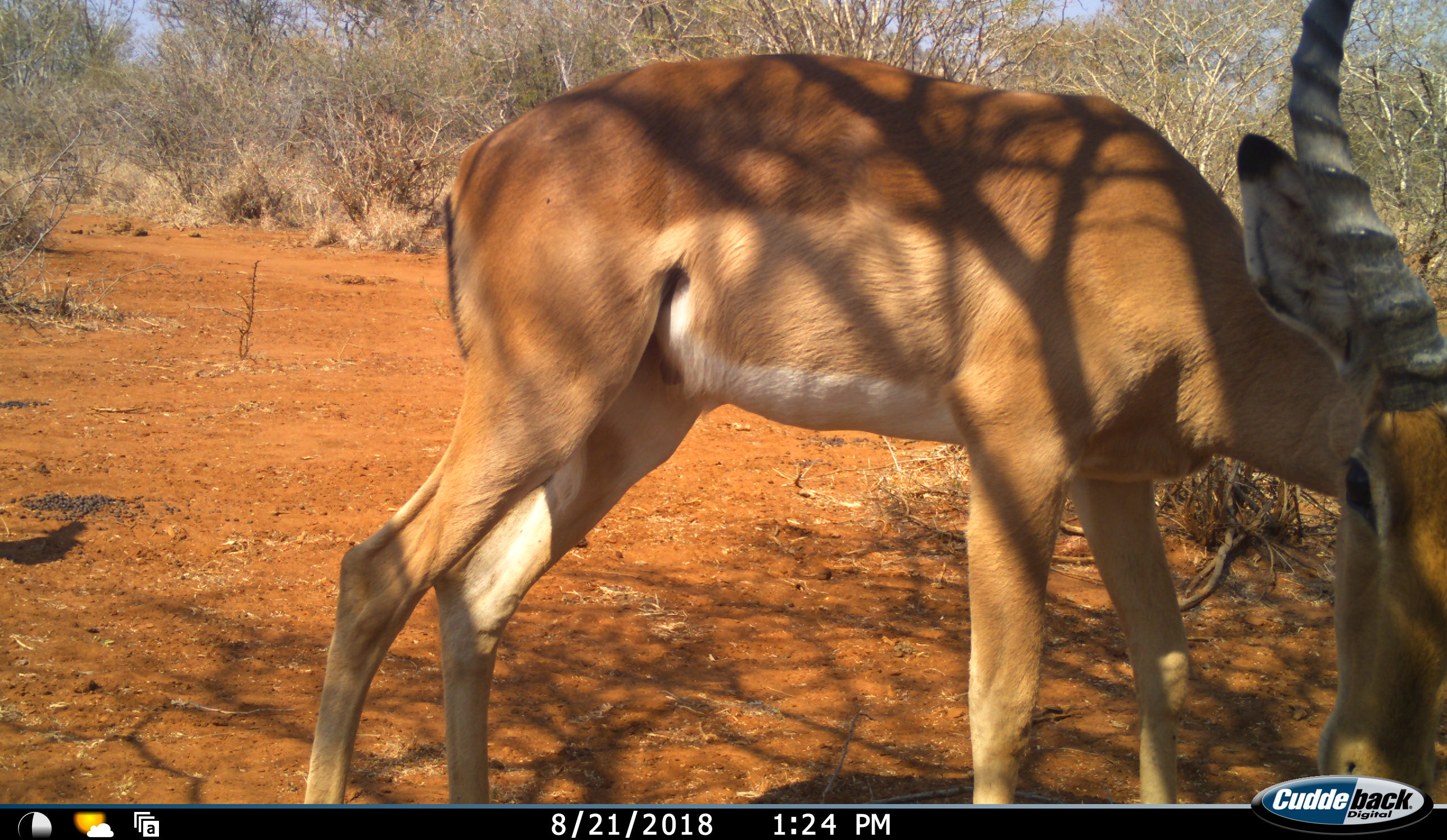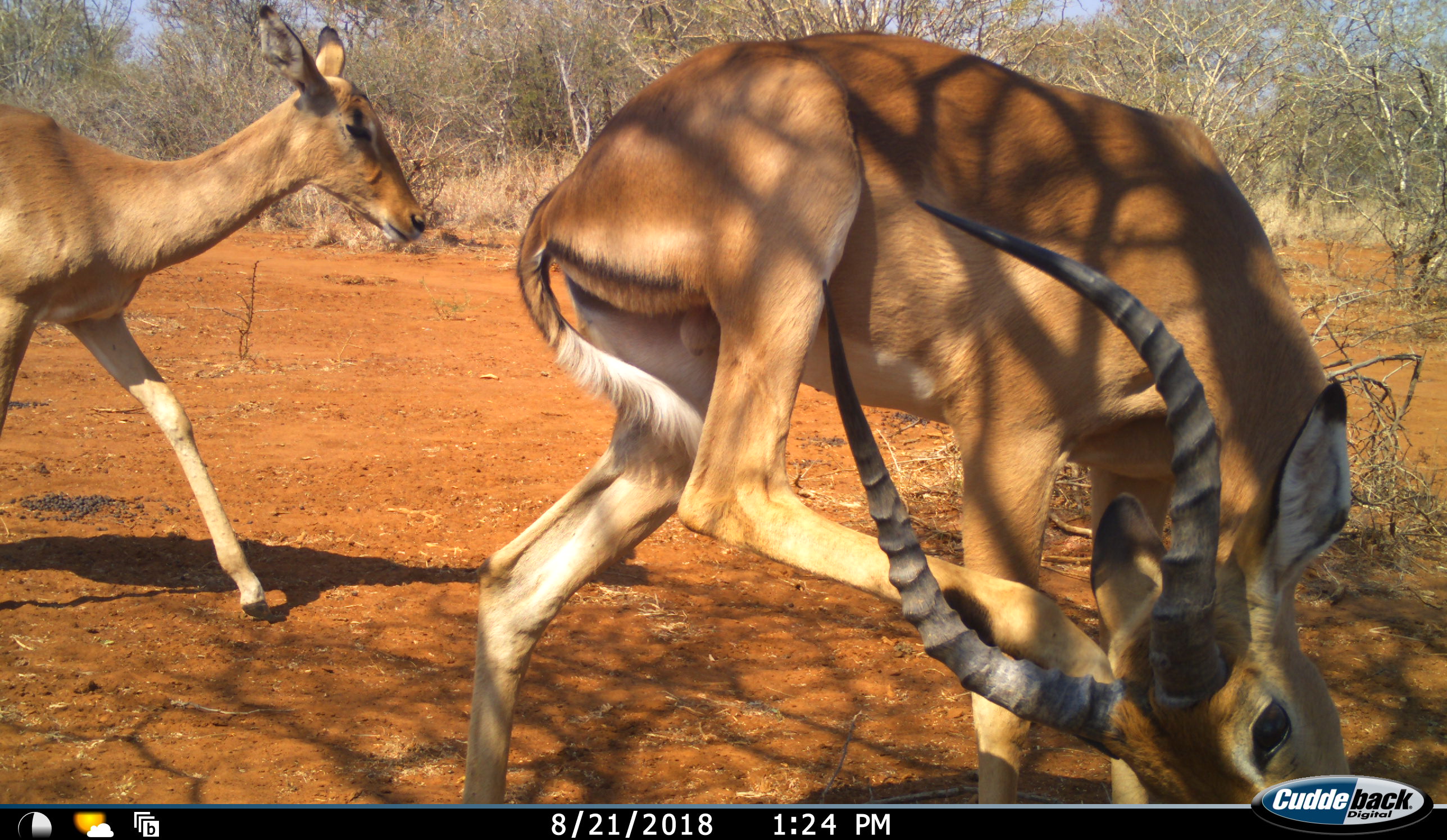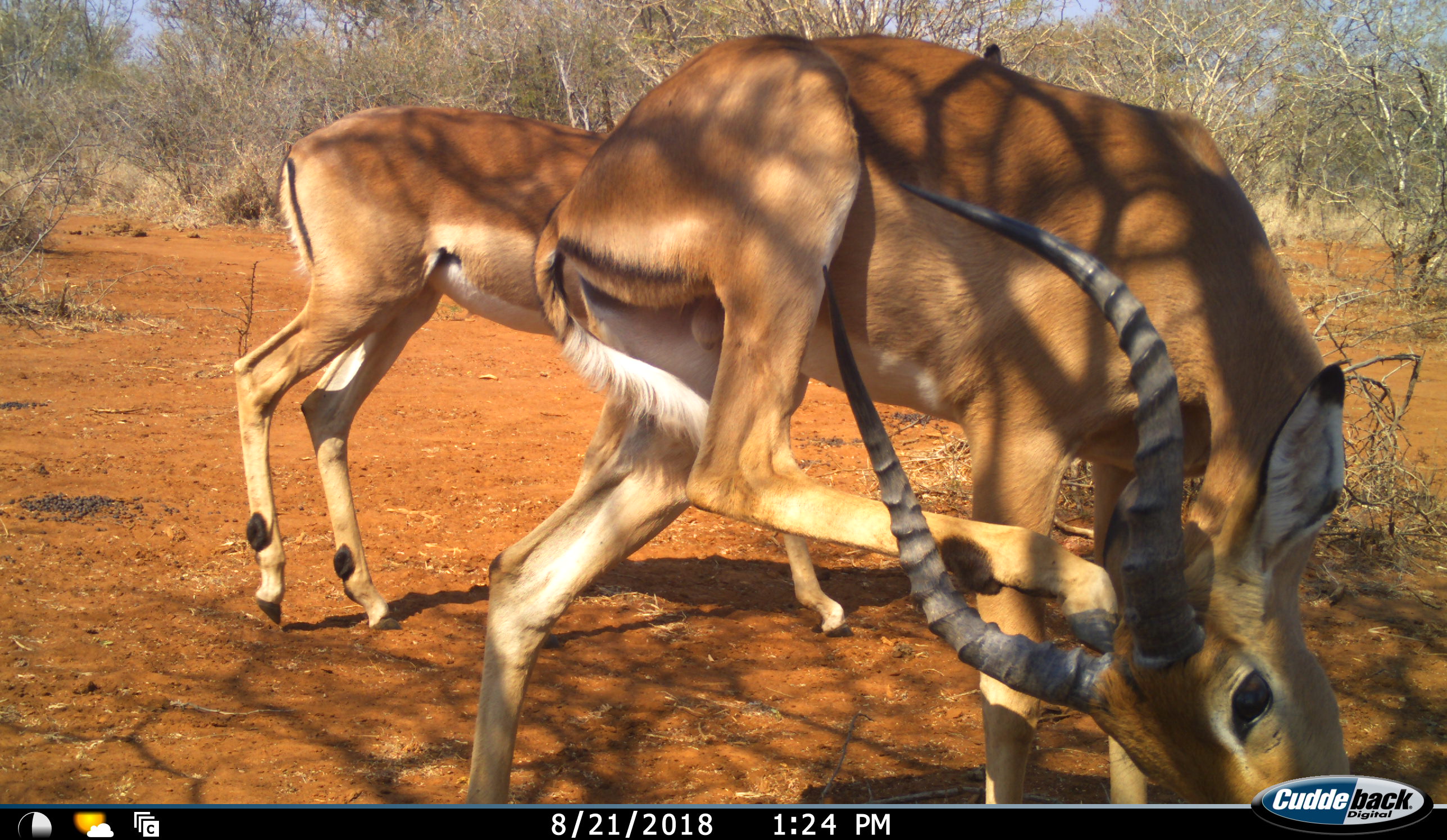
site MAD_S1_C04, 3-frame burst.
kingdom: Animalia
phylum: Chordata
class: Mammalia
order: Artiodactyla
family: Bovidae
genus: Aepyceros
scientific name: Aepyceros melampus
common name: impala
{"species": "impala (Aepyceros melampus)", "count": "2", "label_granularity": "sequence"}